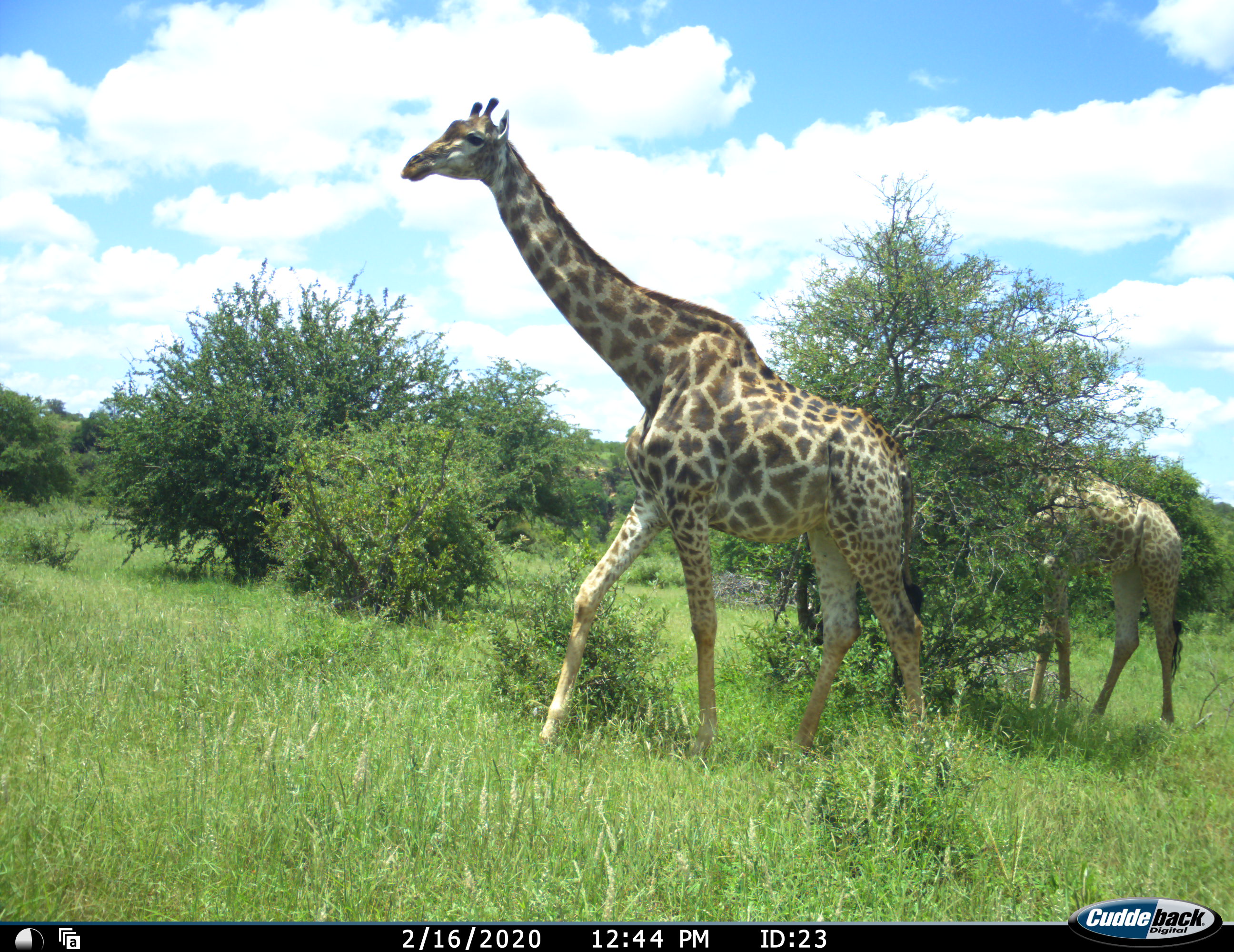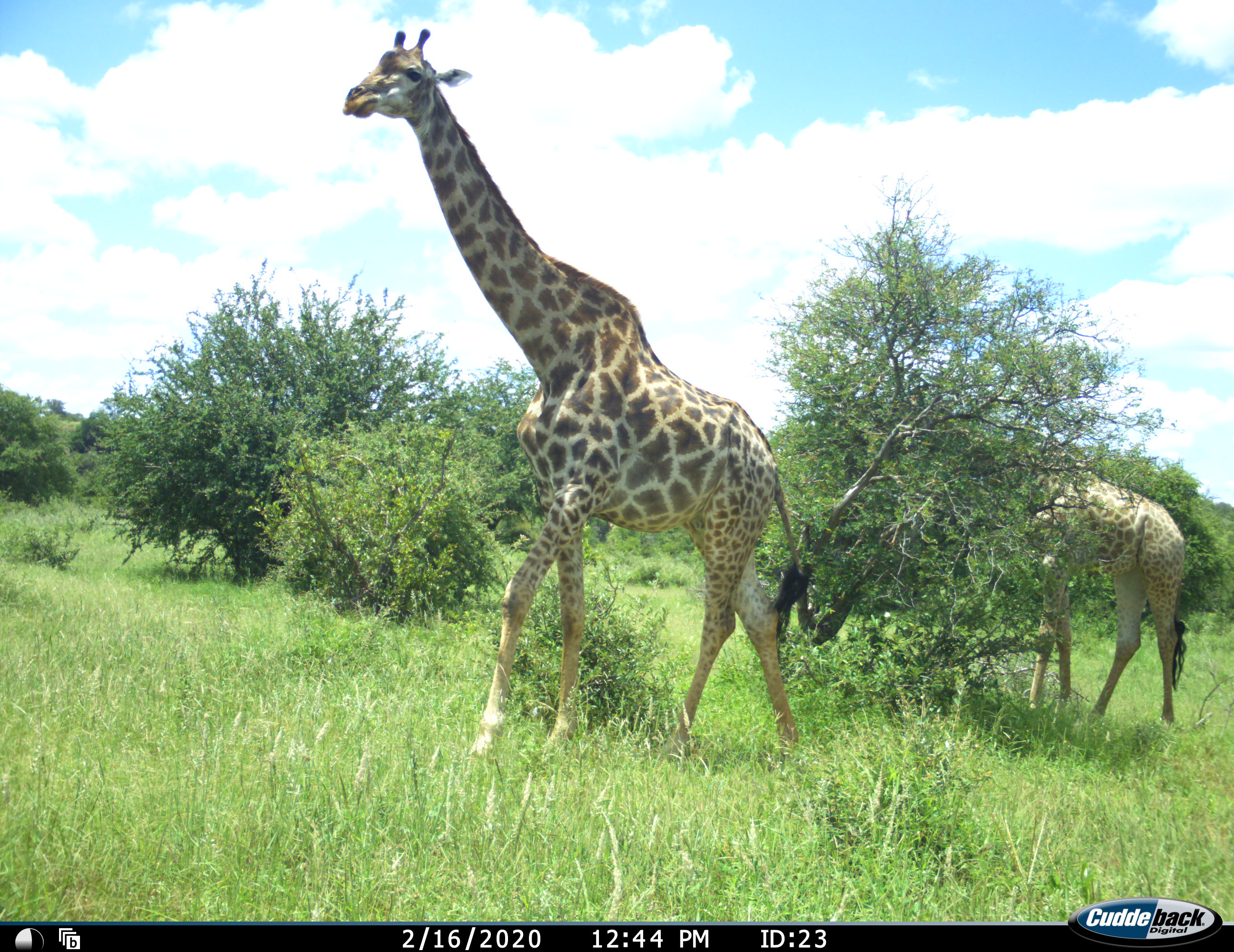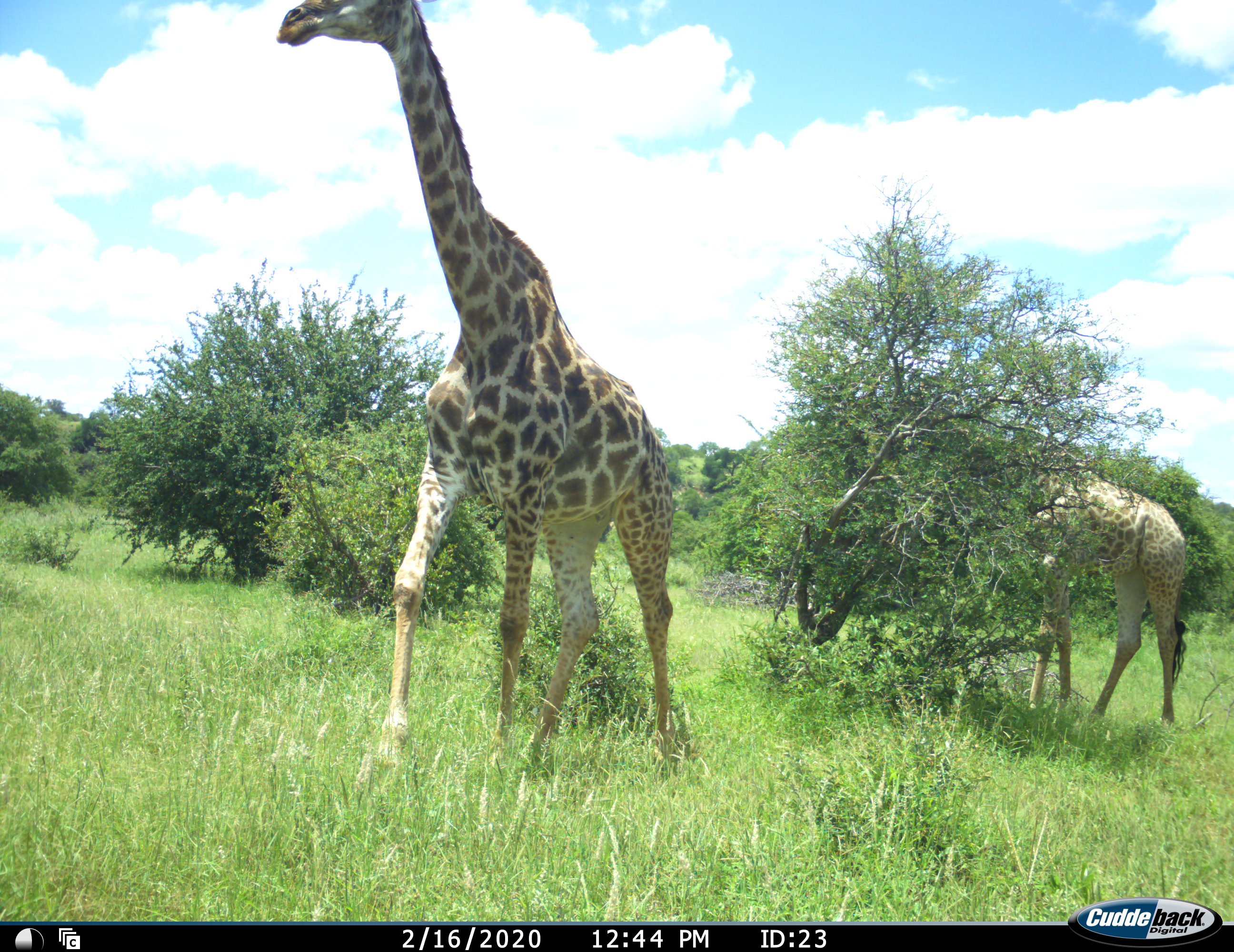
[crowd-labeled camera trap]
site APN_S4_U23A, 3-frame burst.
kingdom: Animalia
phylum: Chordata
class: Mammalia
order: Artiodactyla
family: Giraffidae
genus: Giraffa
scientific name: Giraffa camelopardalis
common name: giraffe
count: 2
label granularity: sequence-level